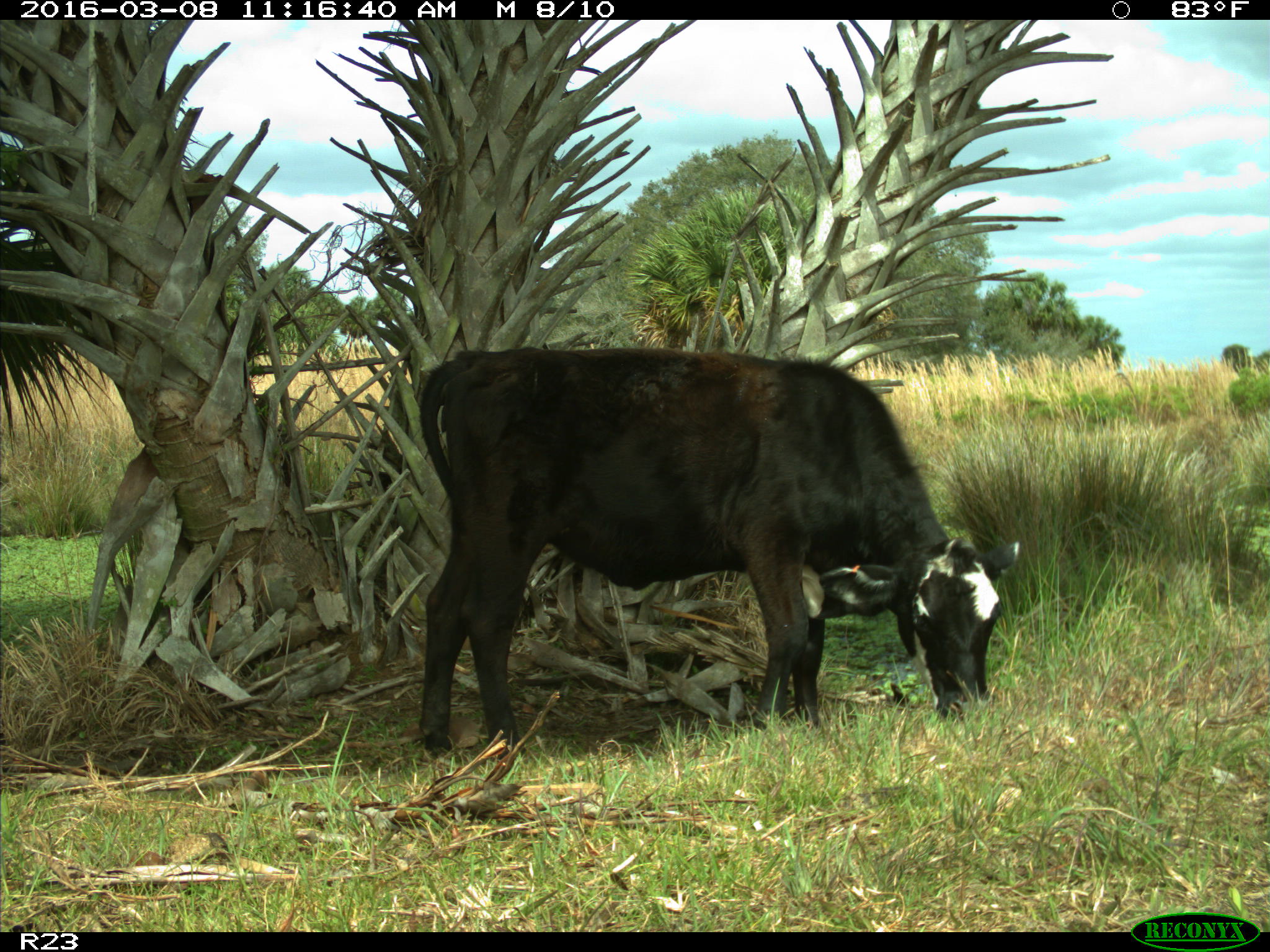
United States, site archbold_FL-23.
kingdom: Animalia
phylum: Chordata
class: Mammalia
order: Artiodactyla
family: Bovidae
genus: Bos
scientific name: Bos taurus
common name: domestic cow